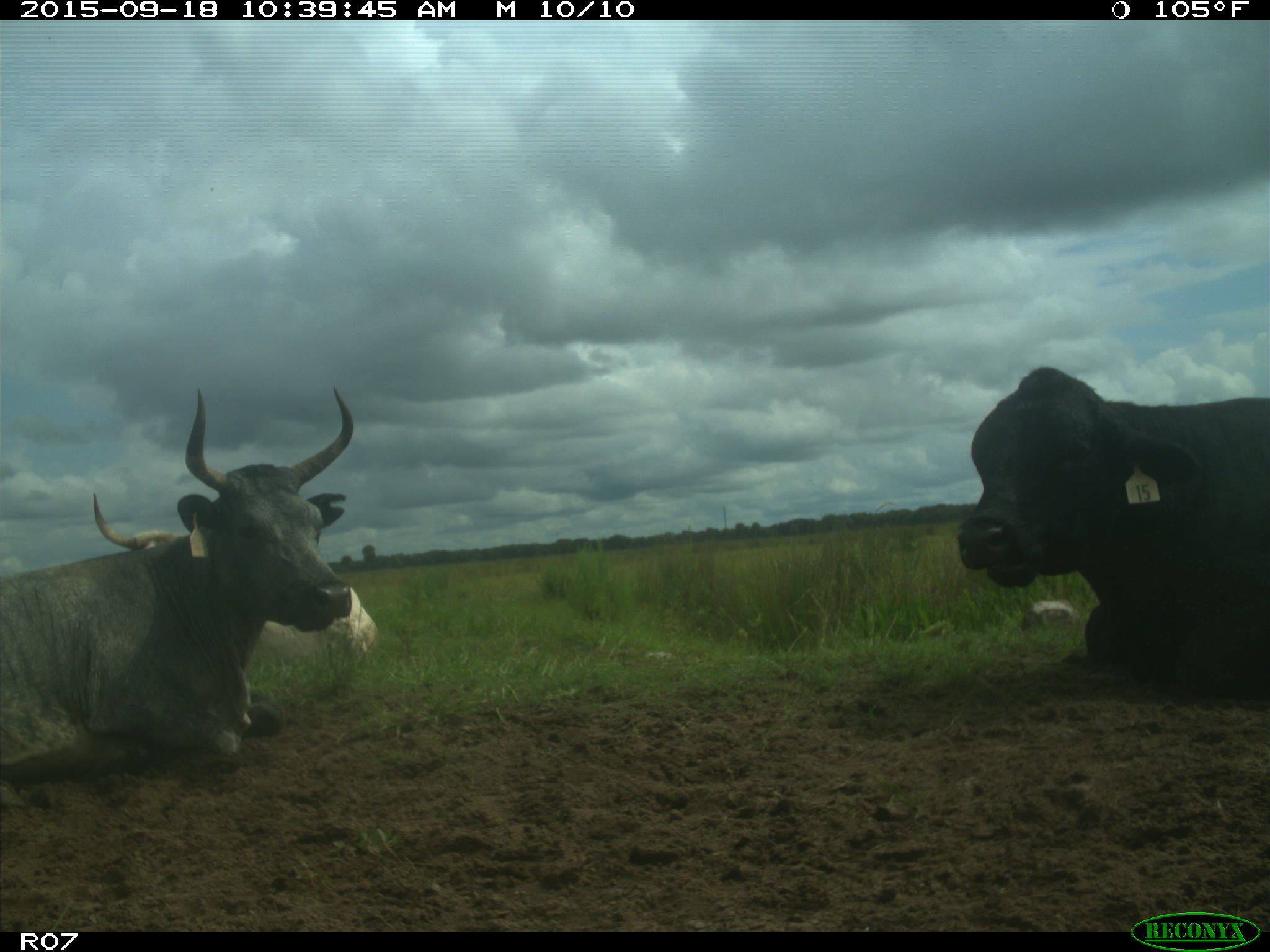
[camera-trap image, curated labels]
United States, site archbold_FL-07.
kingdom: Animalia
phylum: Chordata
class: Mammalia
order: Artiodactyla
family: Bovidae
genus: Bos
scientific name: Bos taurus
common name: domestic cow